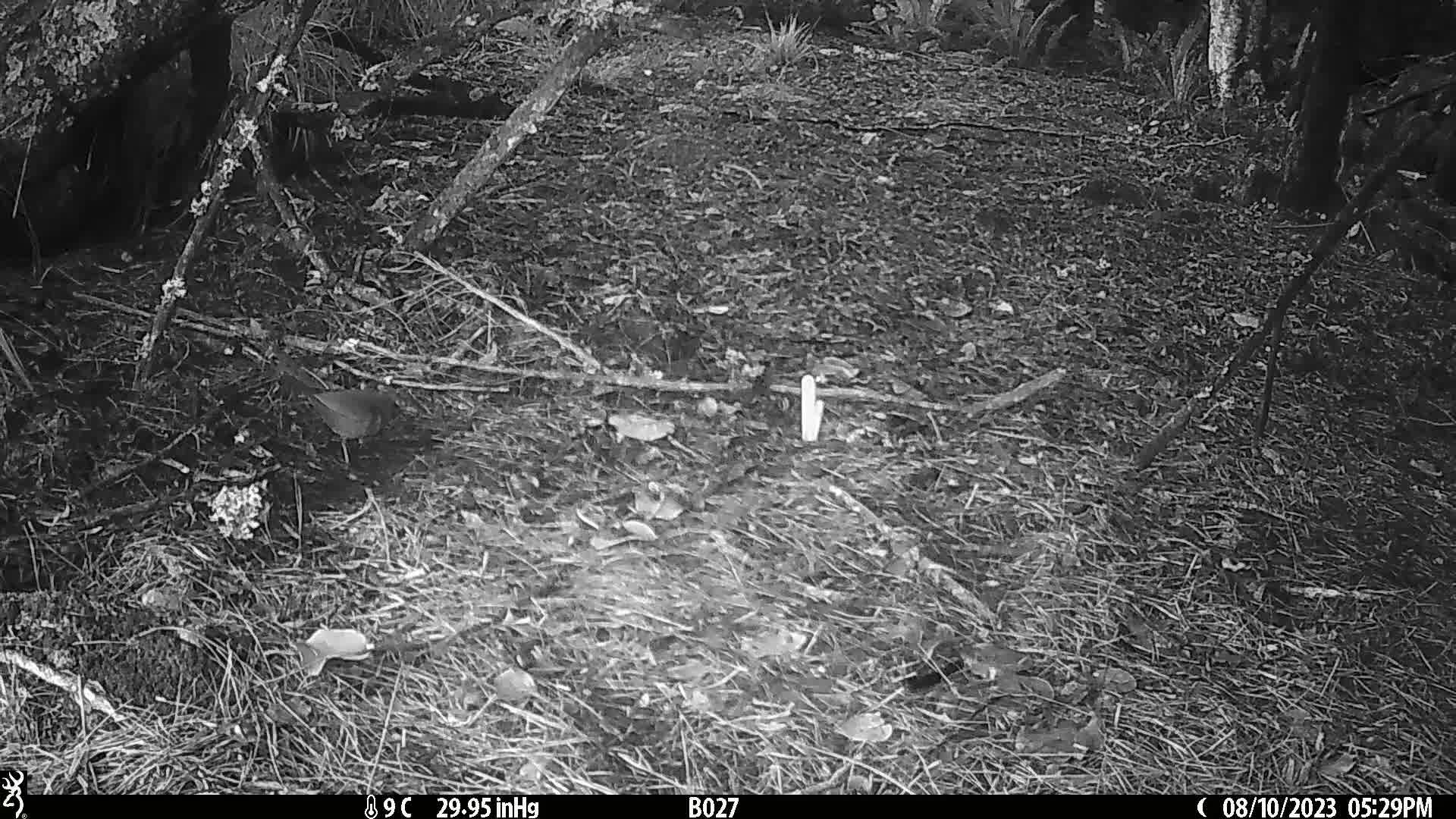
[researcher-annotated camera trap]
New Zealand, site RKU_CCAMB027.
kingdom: Animalia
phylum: Chordata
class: Aves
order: Passeriformes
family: Turdidae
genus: Turdus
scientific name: Turdus merula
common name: eurasian blackbird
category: blackbird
Blackbird (eurasian blackbird) (Turdus merula).